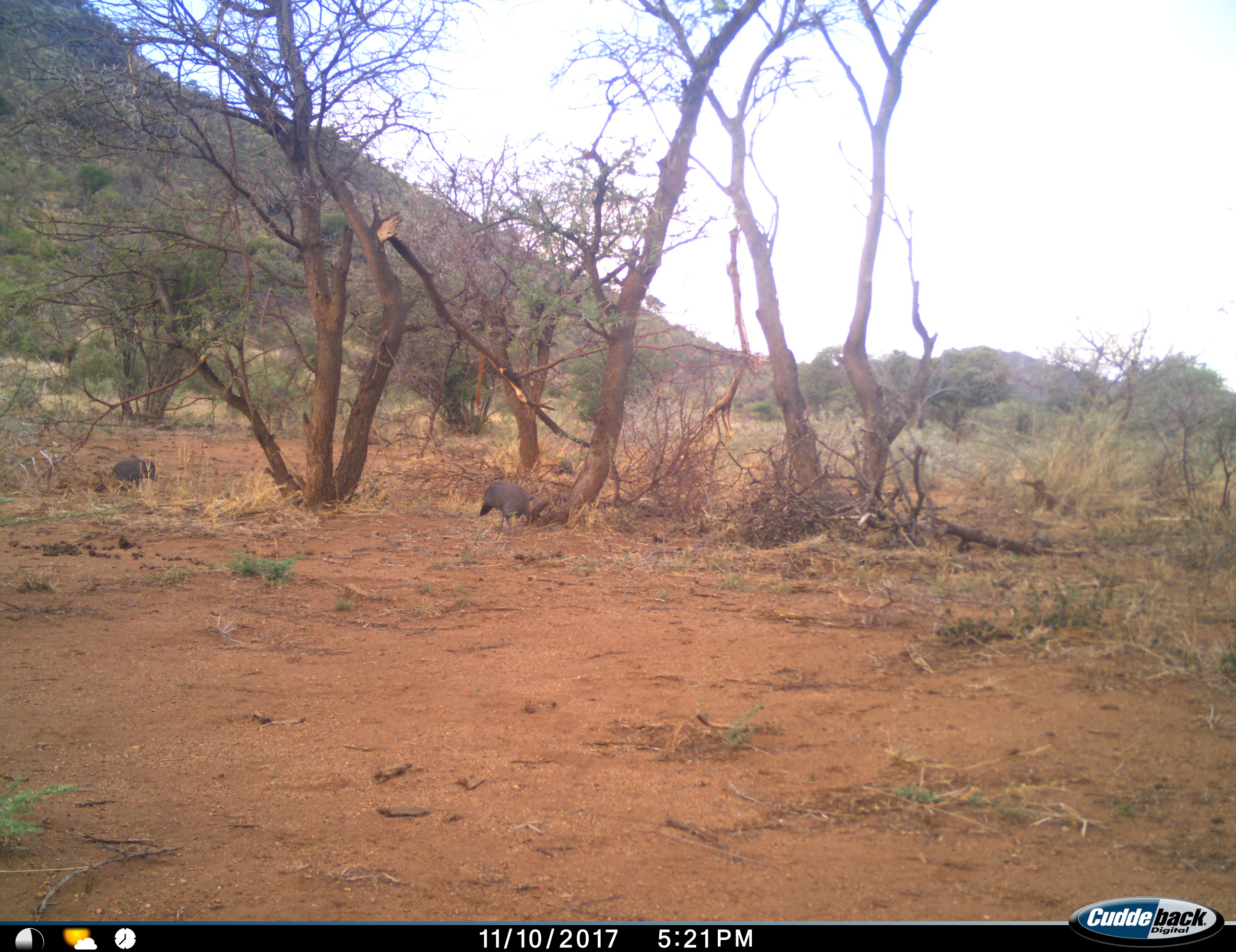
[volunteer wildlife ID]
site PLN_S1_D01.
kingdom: Animalia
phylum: Chordata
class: Aves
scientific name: Aves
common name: bird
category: birdother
Birdother (bird) (Aves), count 2. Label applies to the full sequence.